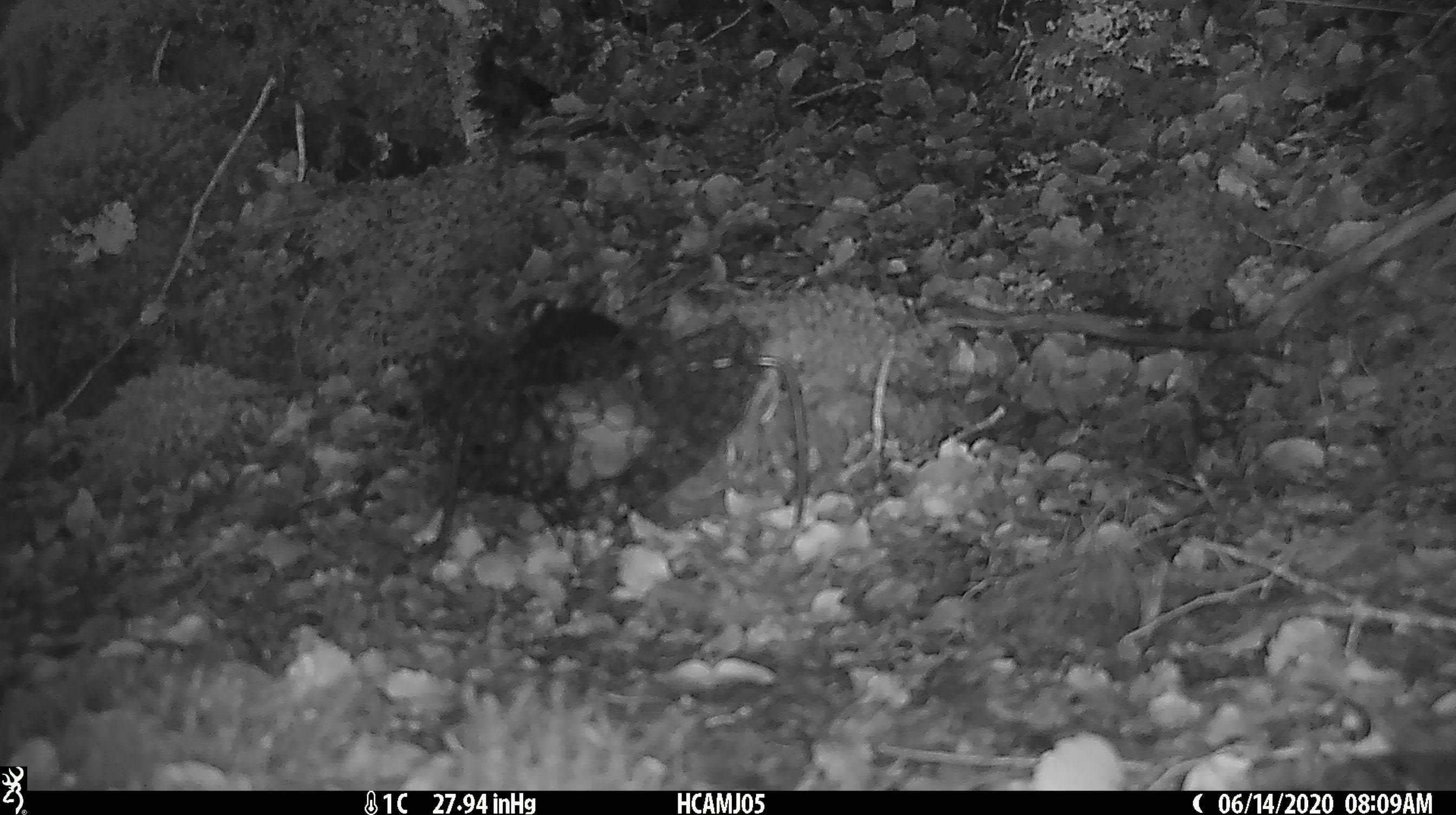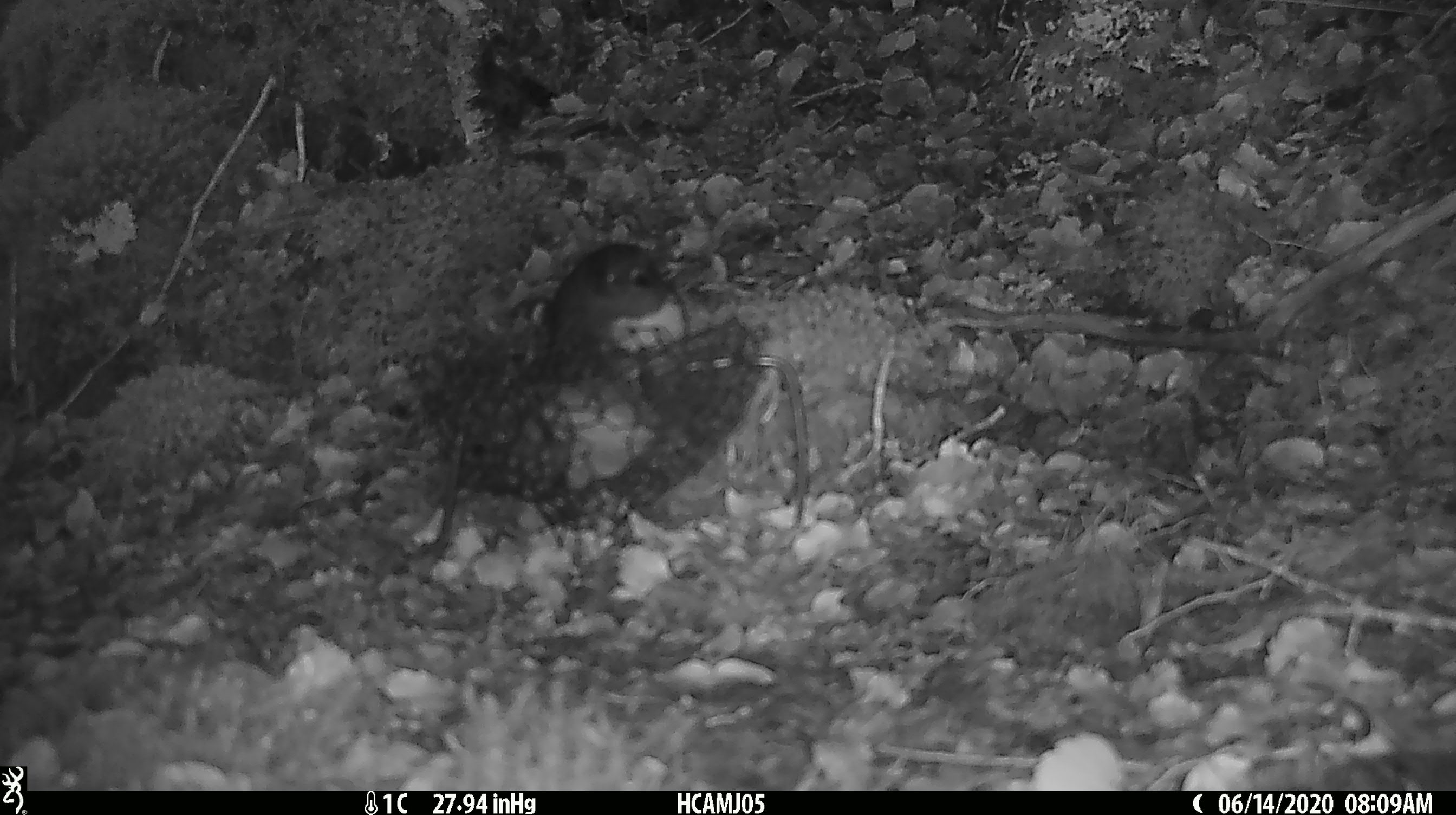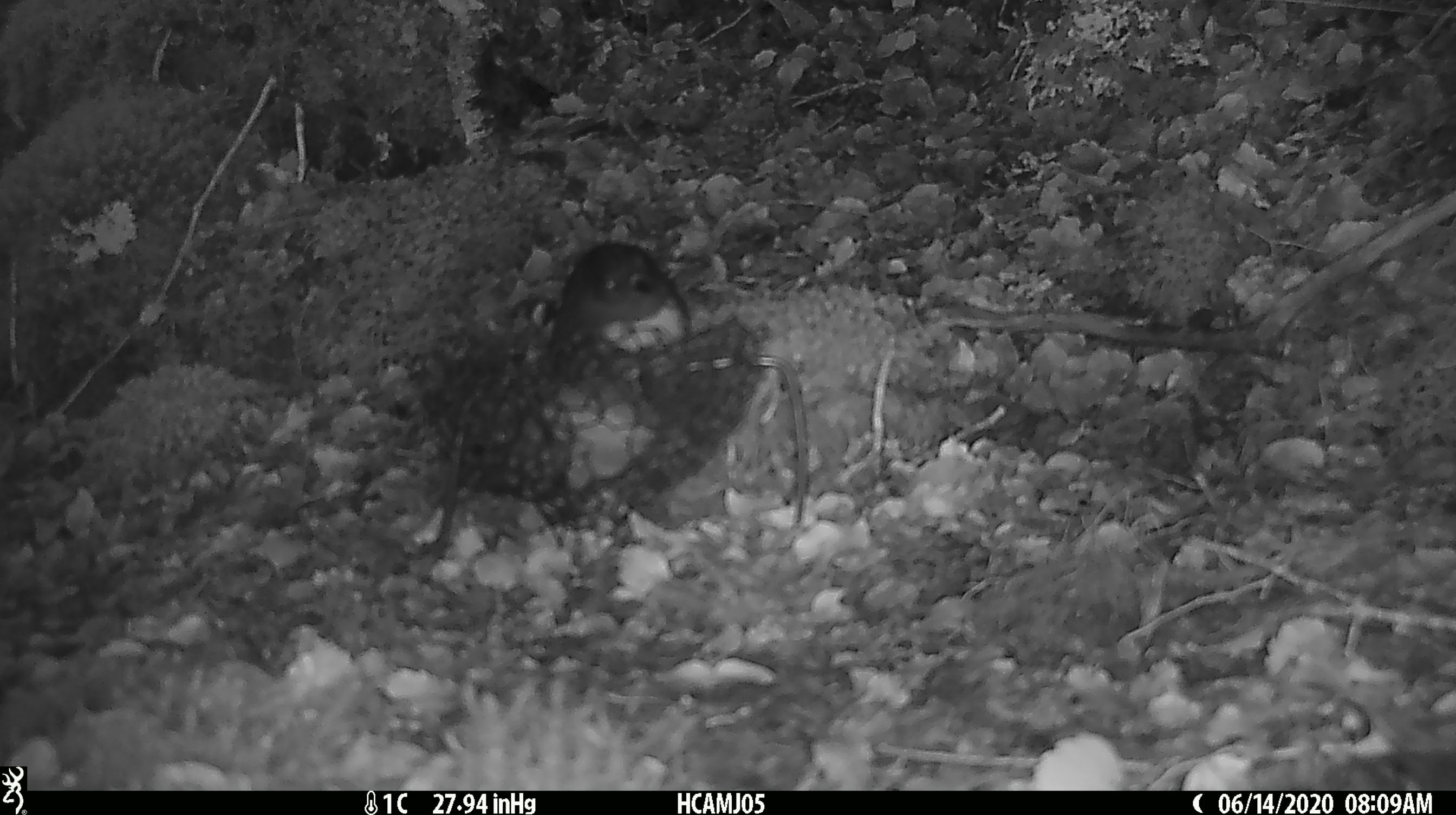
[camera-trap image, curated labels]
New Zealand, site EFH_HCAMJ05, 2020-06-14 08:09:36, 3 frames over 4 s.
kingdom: Animalia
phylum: Chordata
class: Aves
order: Passeriformes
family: Petroicidae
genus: Petroica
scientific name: Petroica australis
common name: new zealand robin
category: robin